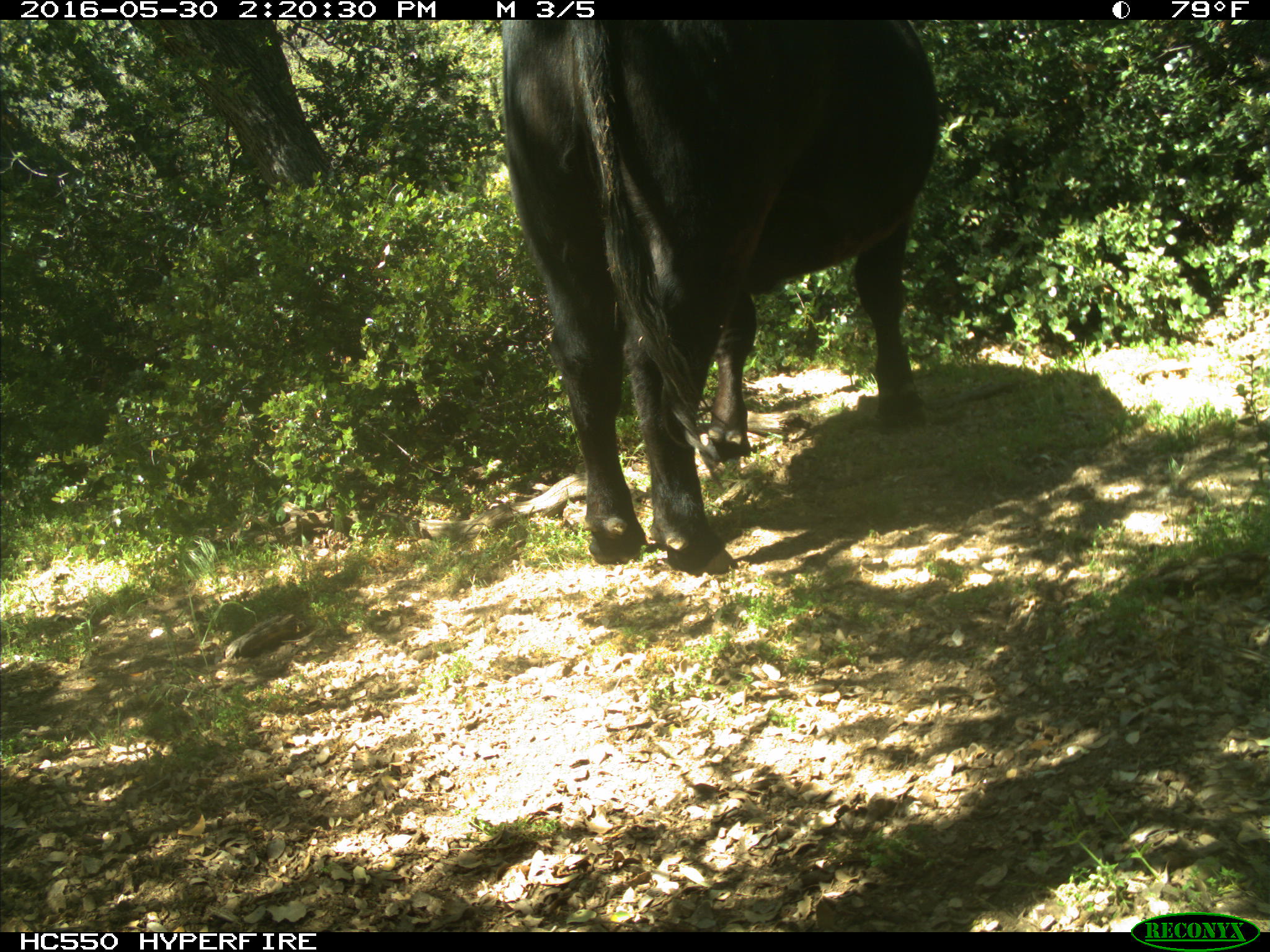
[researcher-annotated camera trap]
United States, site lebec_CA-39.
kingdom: Animalia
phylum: Chordata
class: Mammalia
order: Artiodactyla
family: Bovidae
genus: Bos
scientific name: Bos taurus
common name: domestic cow